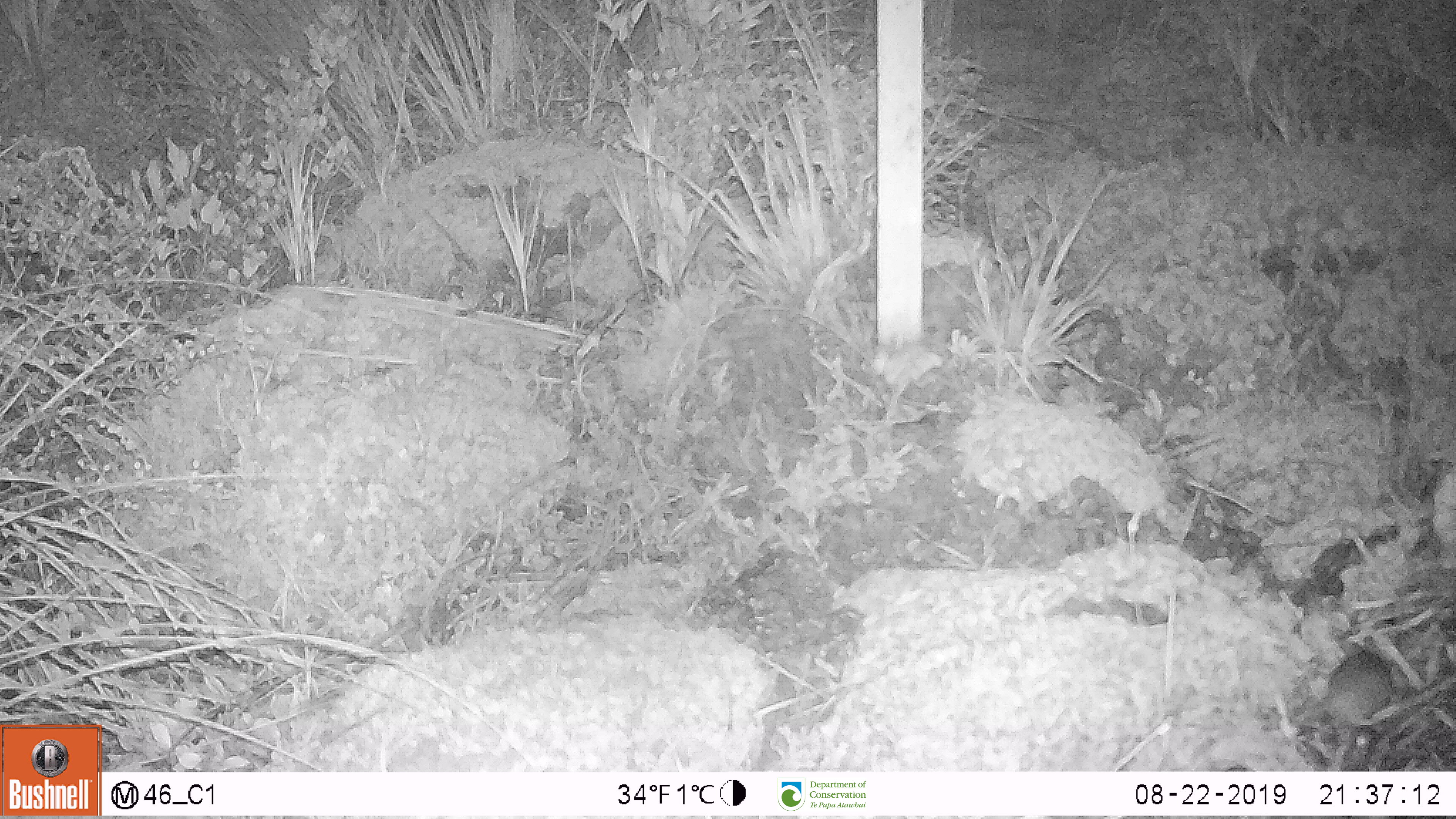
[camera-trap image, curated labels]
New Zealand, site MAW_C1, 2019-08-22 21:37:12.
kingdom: Animalia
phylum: Chordata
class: Mammalia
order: Rodentia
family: Muridae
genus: Mus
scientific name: Mus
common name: mouse